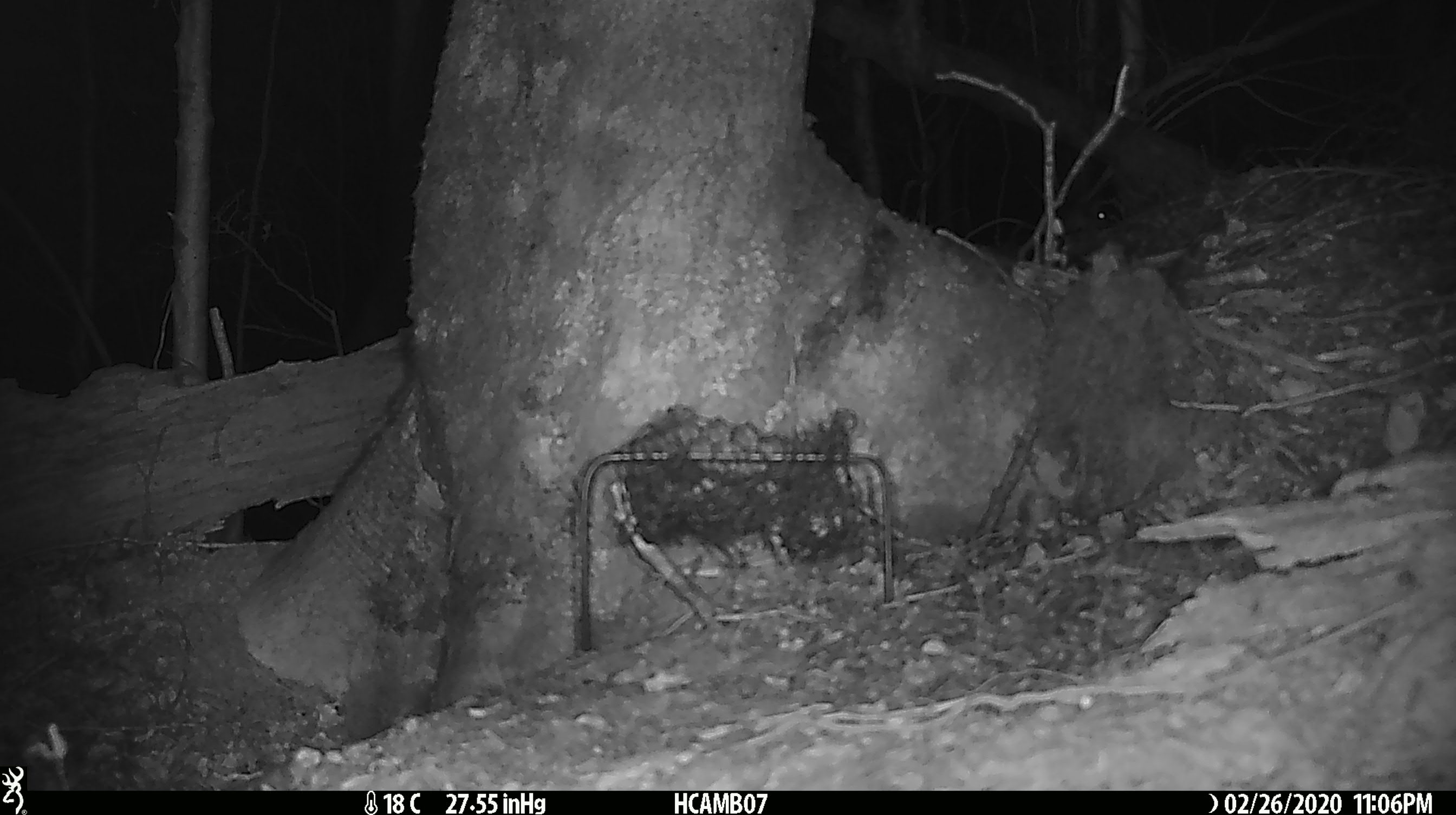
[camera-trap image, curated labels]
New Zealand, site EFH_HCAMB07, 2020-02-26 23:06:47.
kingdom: Animalia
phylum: Chordata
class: Mammalia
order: Rodentia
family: Muridae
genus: Mus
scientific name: Mus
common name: mouse